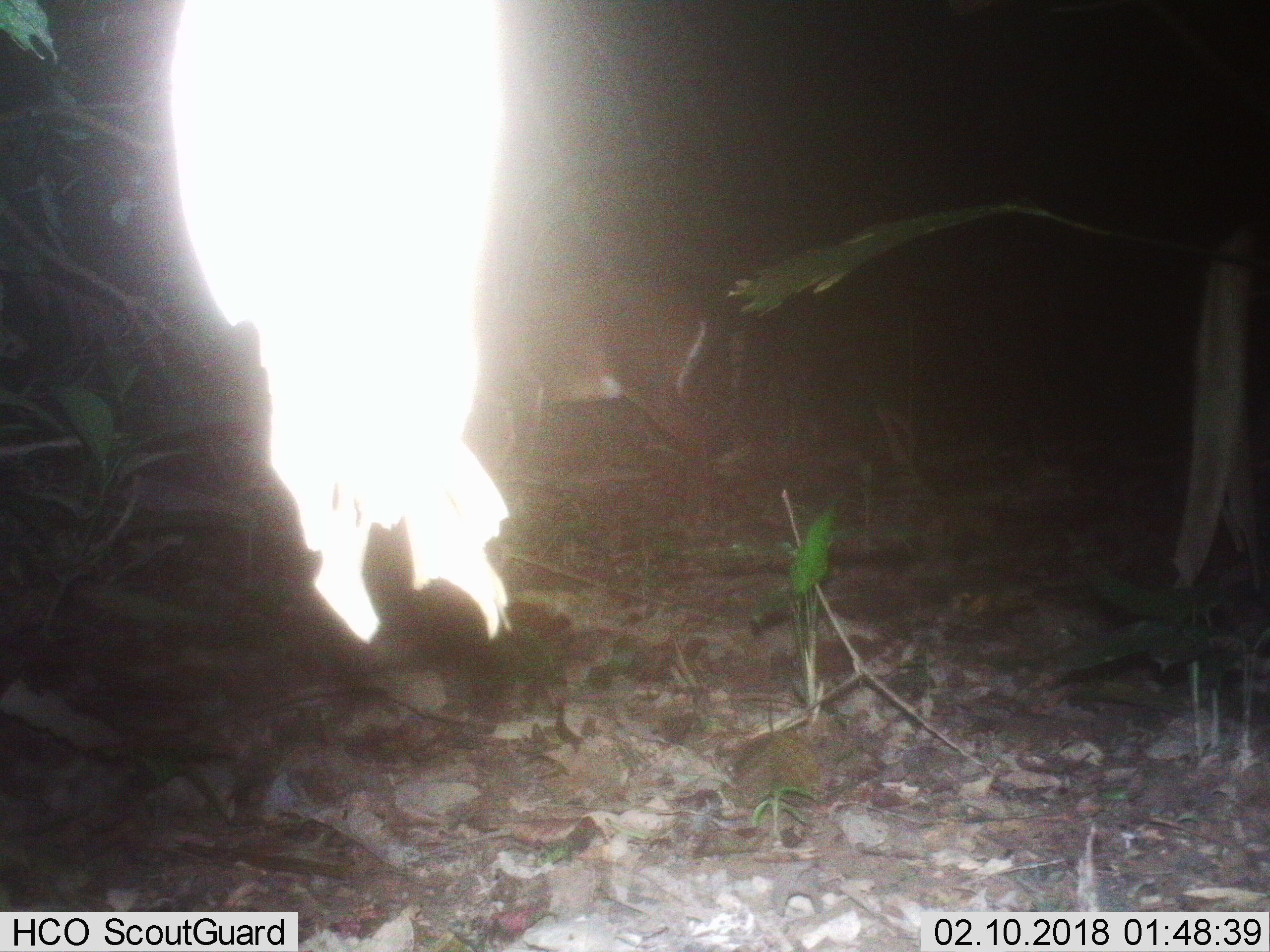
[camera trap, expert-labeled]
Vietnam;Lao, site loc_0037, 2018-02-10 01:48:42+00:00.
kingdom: Animalia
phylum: Chordata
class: Mammalia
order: Artiodactyla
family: Cervidae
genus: Muntiacus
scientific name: Muntiacus vuquangensis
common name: large-antlered muntjac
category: large antlered muntjac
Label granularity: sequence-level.